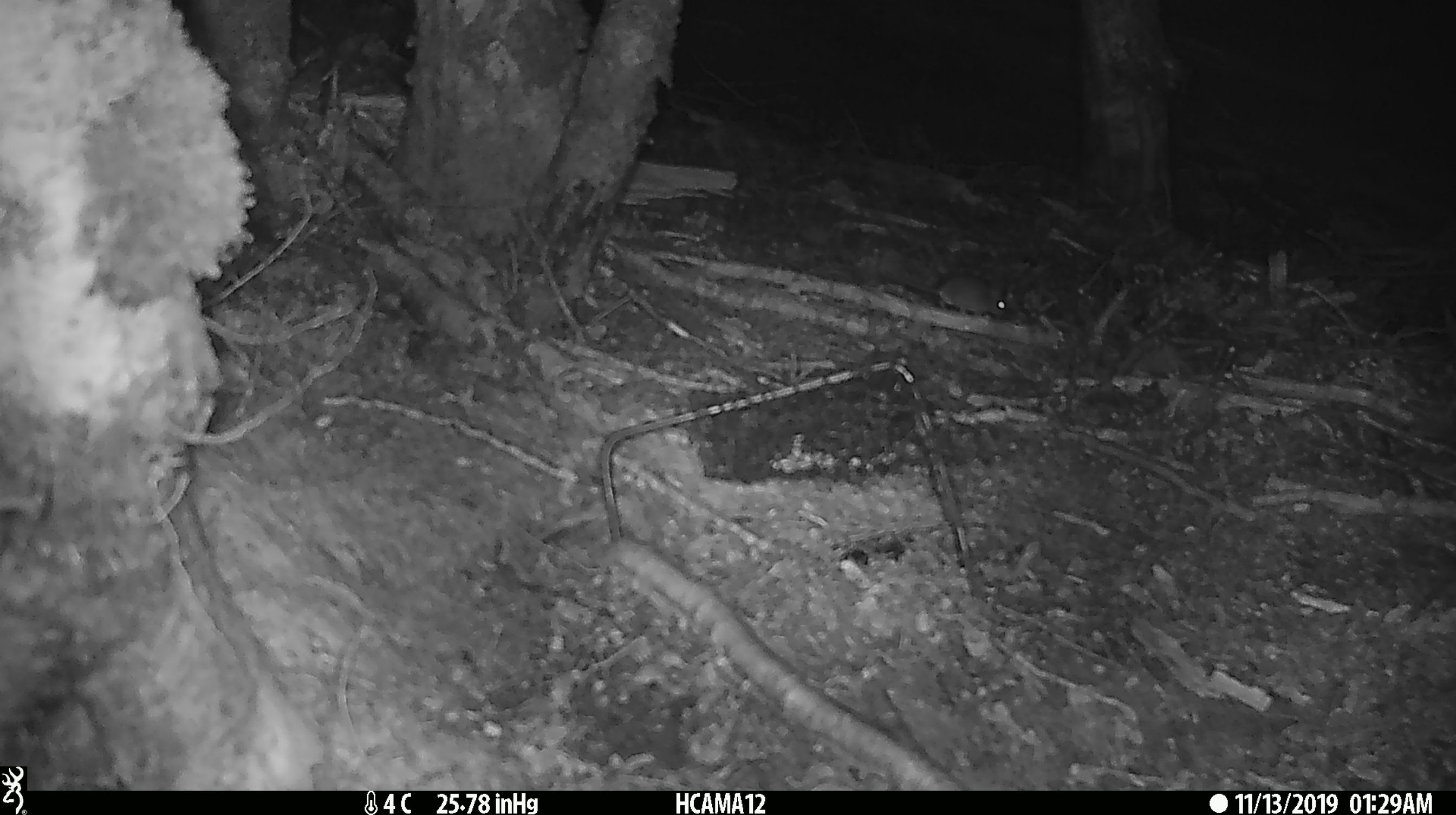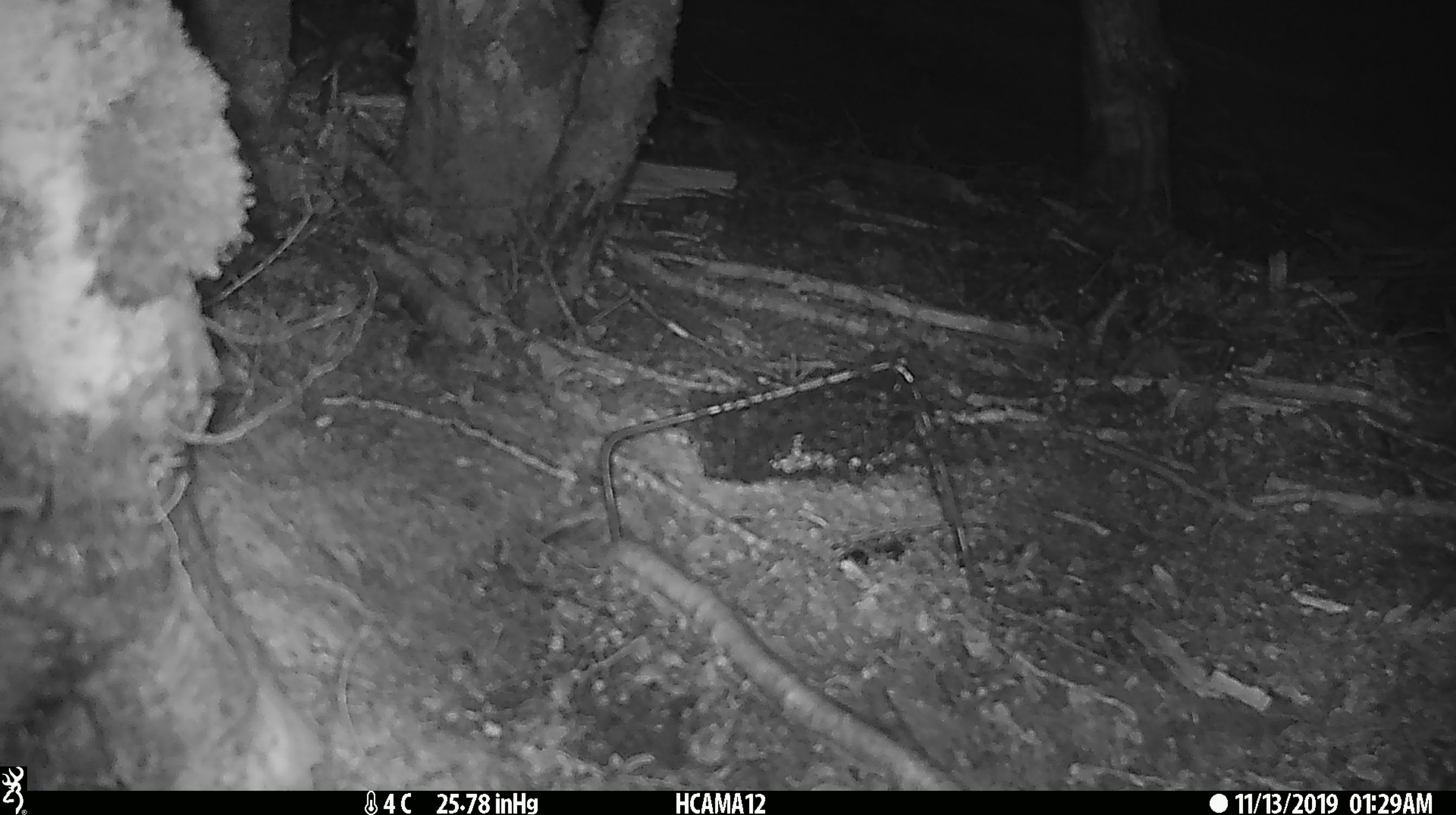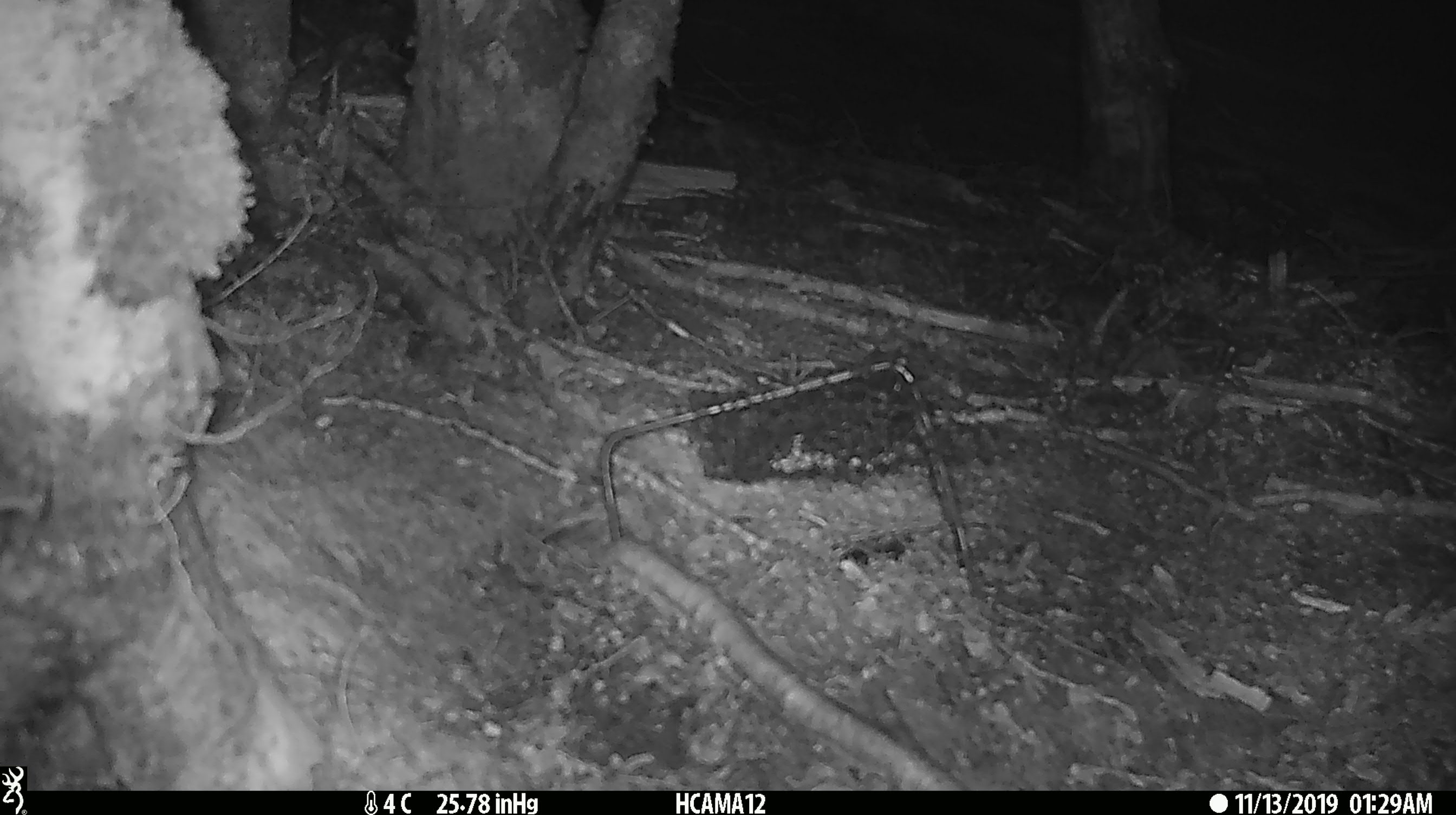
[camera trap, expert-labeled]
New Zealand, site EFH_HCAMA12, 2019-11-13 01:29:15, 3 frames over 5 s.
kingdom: Animalia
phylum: Chordata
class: Mammalia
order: Rodentia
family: Muridae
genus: Mus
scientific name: Mus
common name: mouse